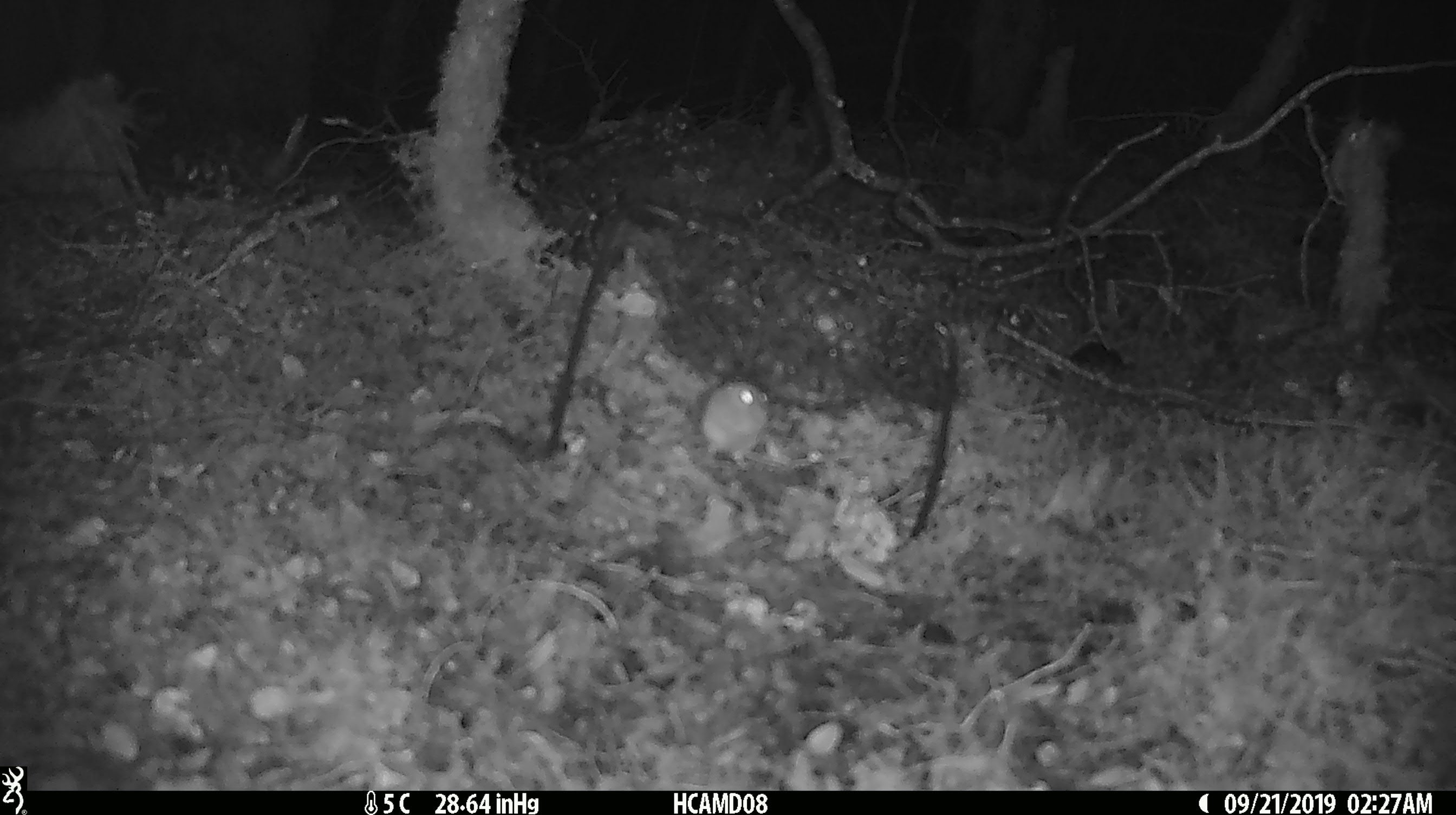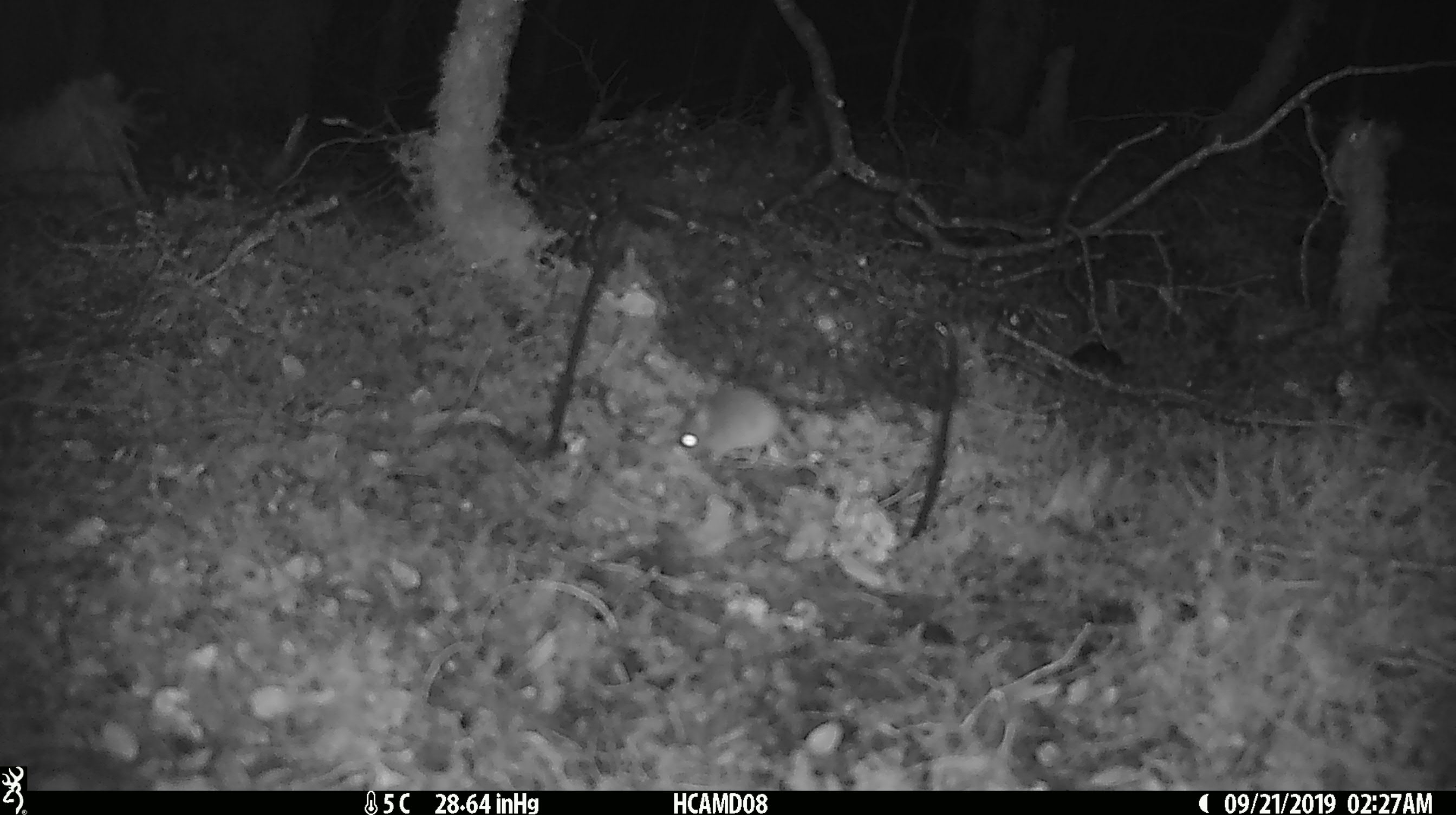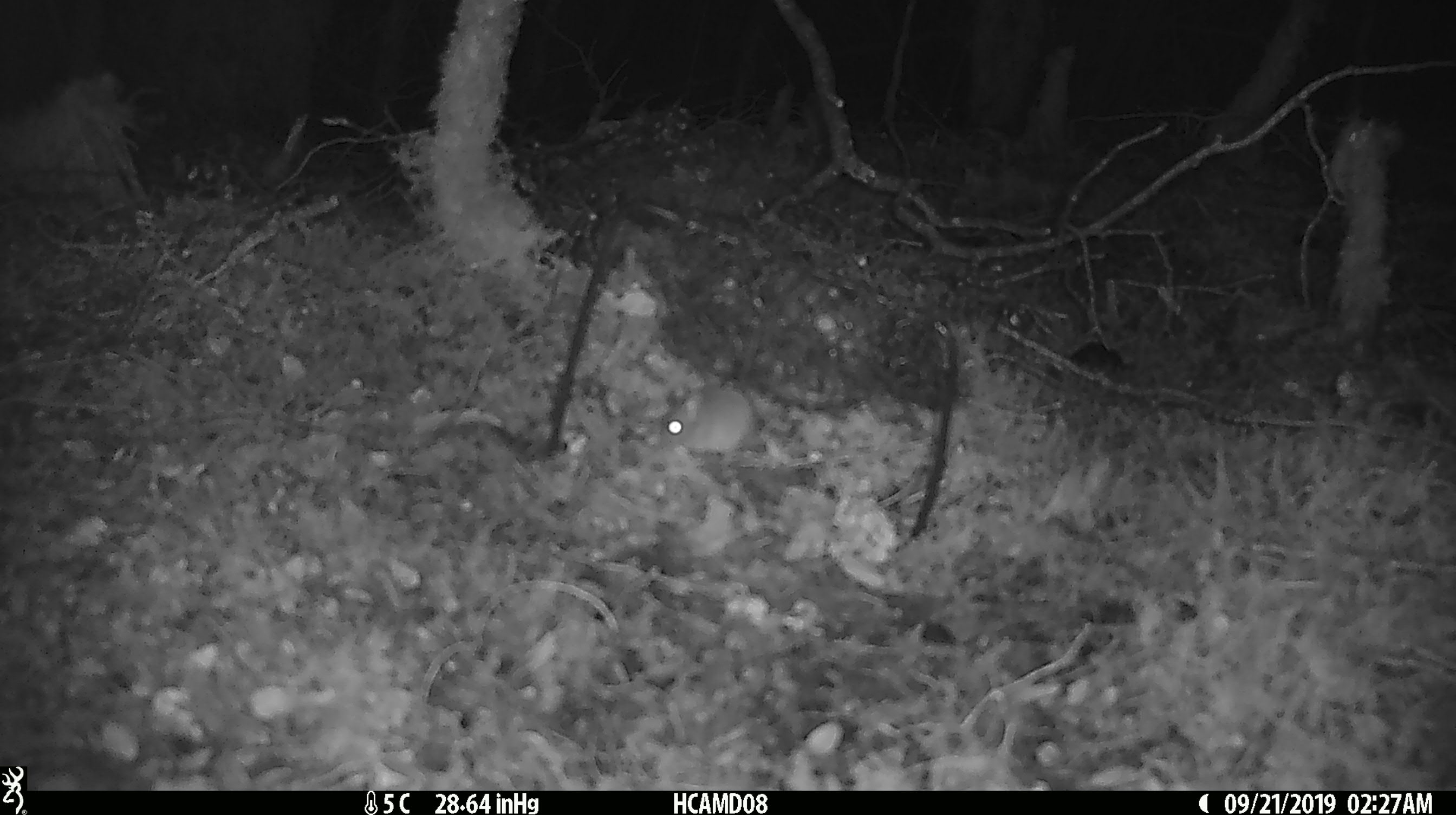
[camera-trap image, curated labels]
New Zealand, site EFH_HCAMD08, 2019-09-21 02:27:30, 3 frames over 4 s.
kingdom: Animalia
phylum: Chordata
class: Mammalia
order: Rodentia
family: Muridae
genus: Mus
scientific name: Mus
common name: mouse